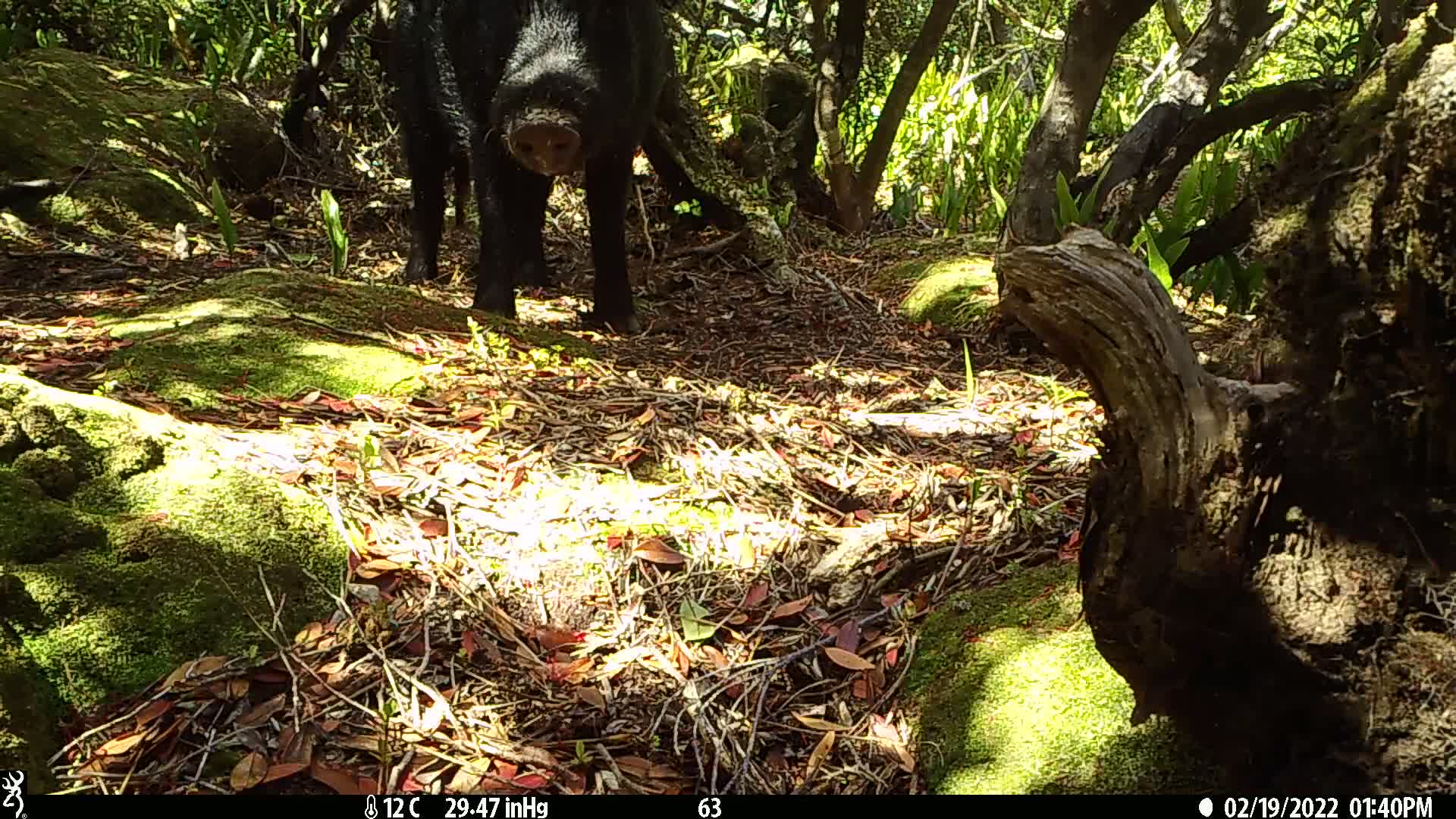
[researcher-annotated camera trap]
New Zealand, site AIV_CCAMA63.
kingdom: Animalia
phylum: Chordata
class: Mammalia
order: Artiodactyla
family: Suidae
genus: Sus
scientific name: Sus scrofa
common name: pig